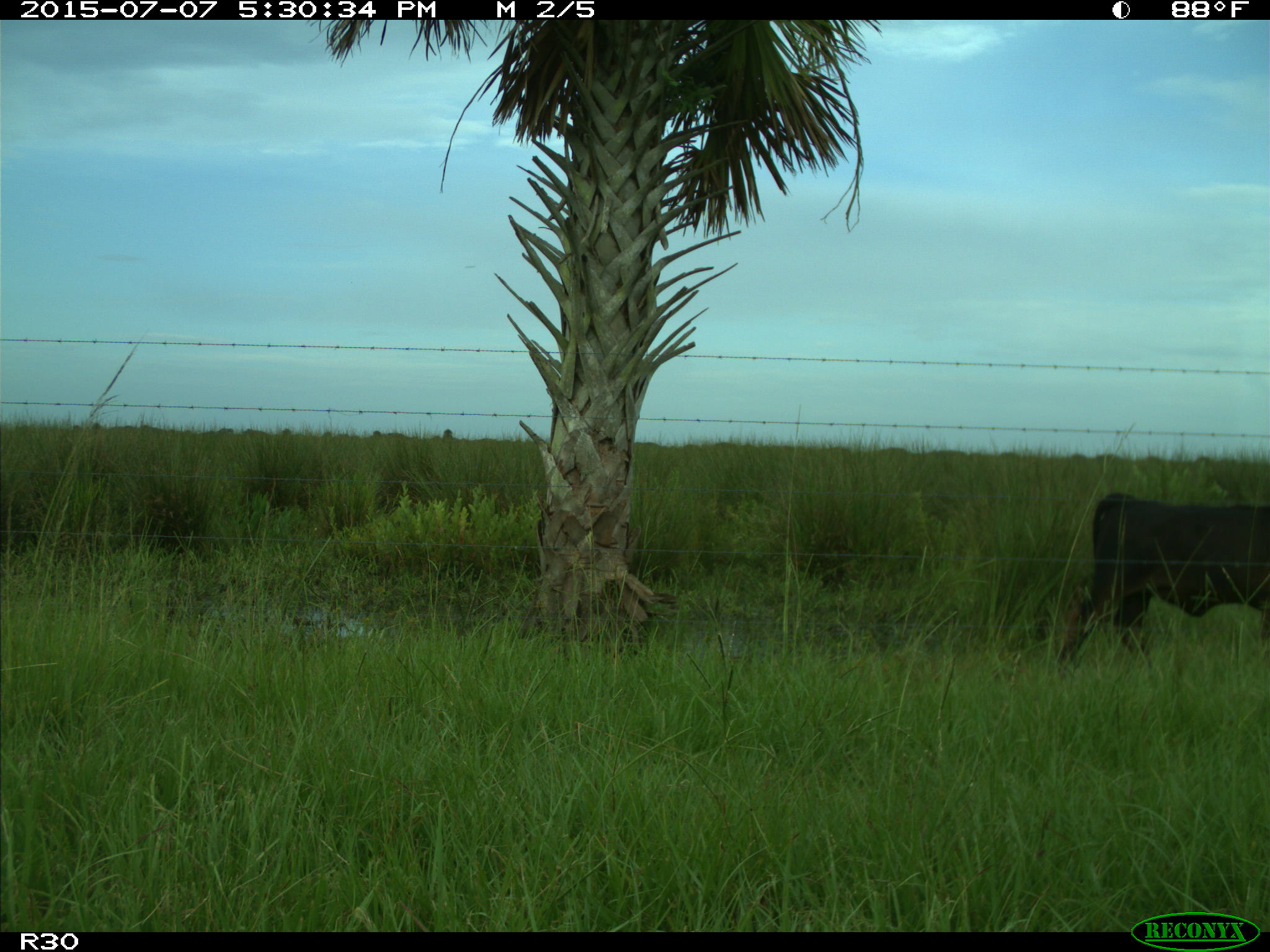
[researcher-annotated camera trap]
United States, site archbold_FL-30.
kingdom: Animalia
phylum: Chordata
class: Mammalia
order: Artiodactyla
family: Bovidae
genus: Bos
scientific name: Bos taurus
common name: domestic cow